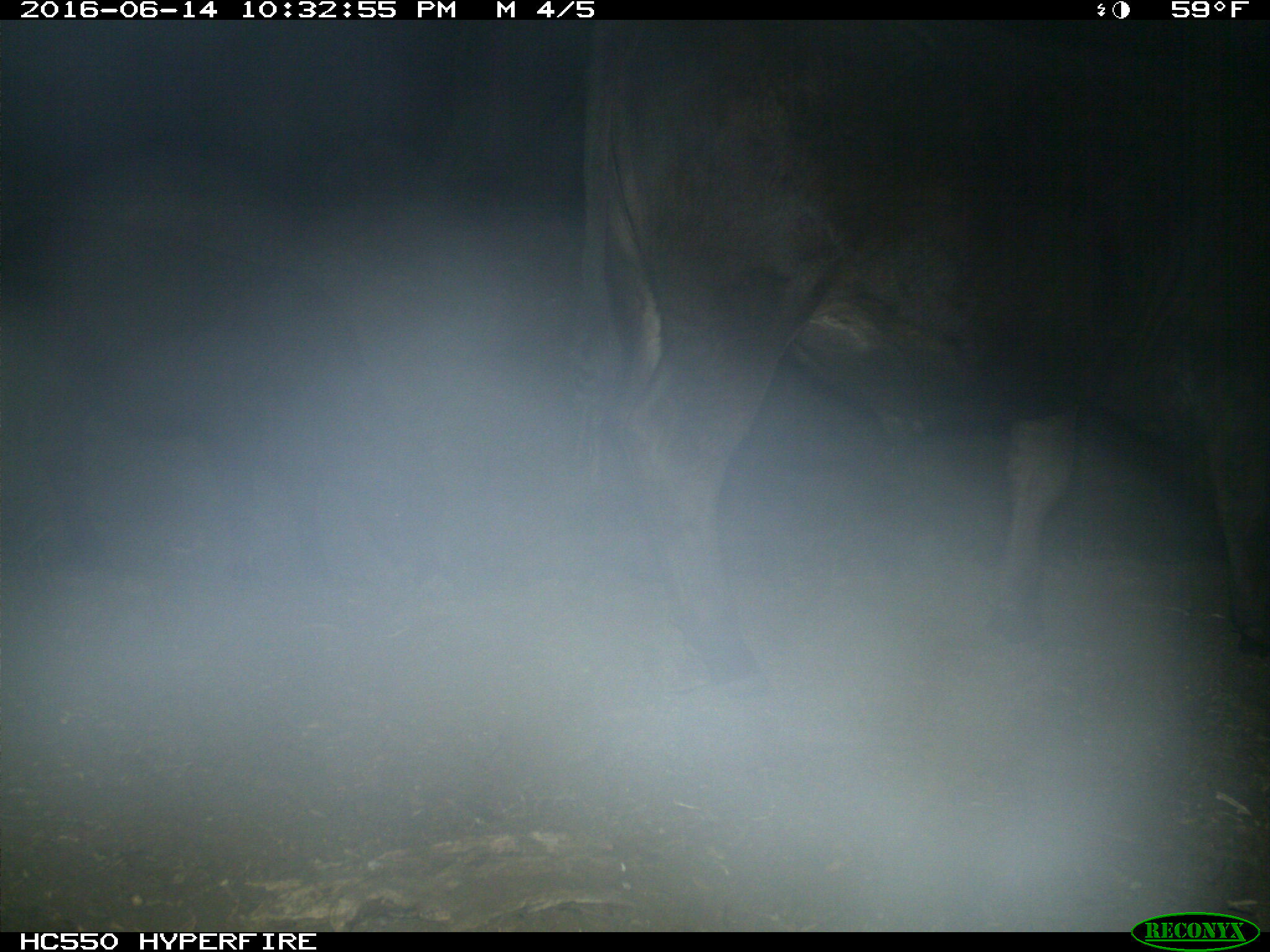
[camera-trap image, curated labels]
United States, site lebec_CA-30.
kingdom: Animalia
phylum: Chordata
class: Mammalia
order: Artiodactyla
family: Bovidae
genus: Bos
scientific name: Bos taurus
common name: domestic cow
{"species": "Bos taurus (domestic cow)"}